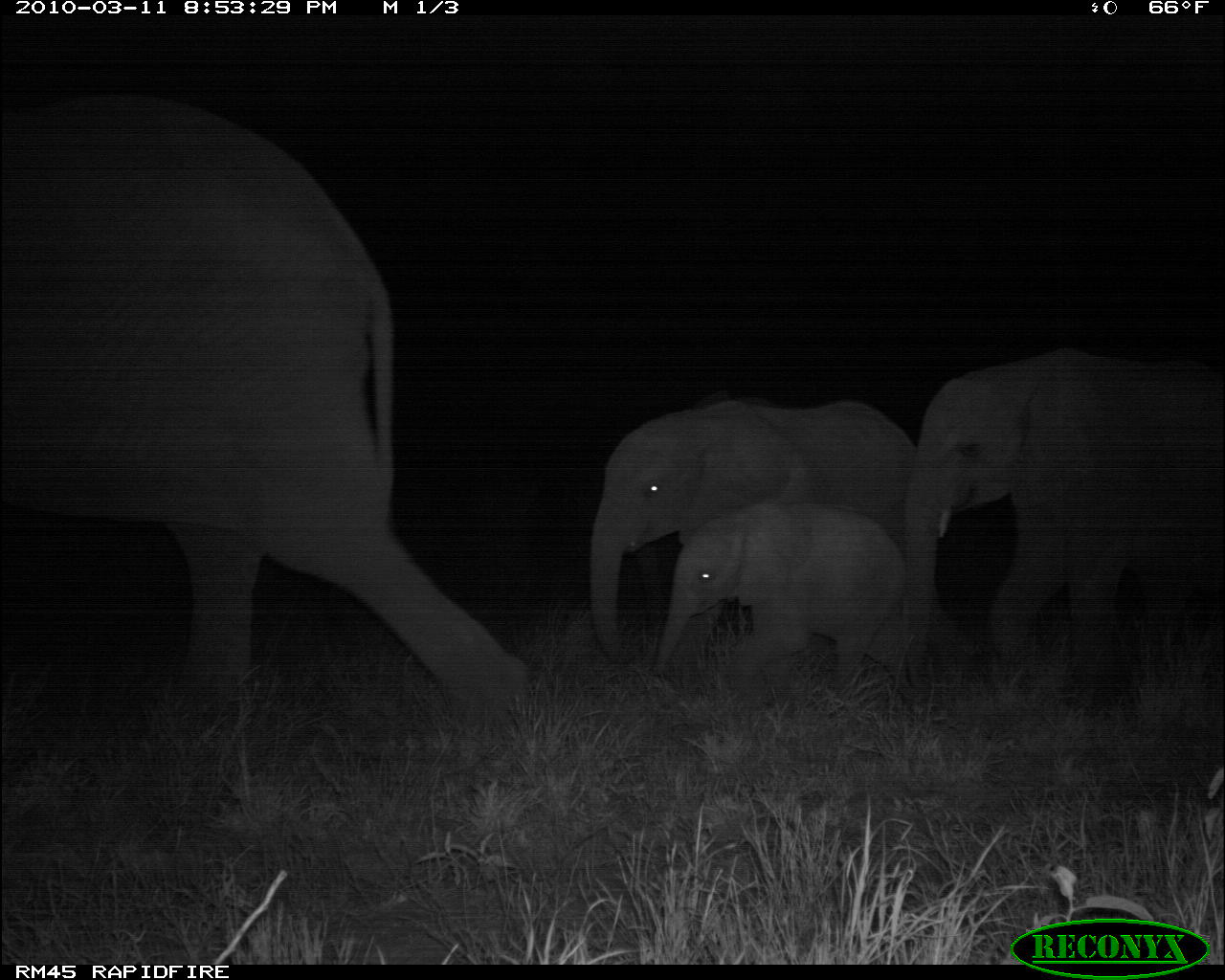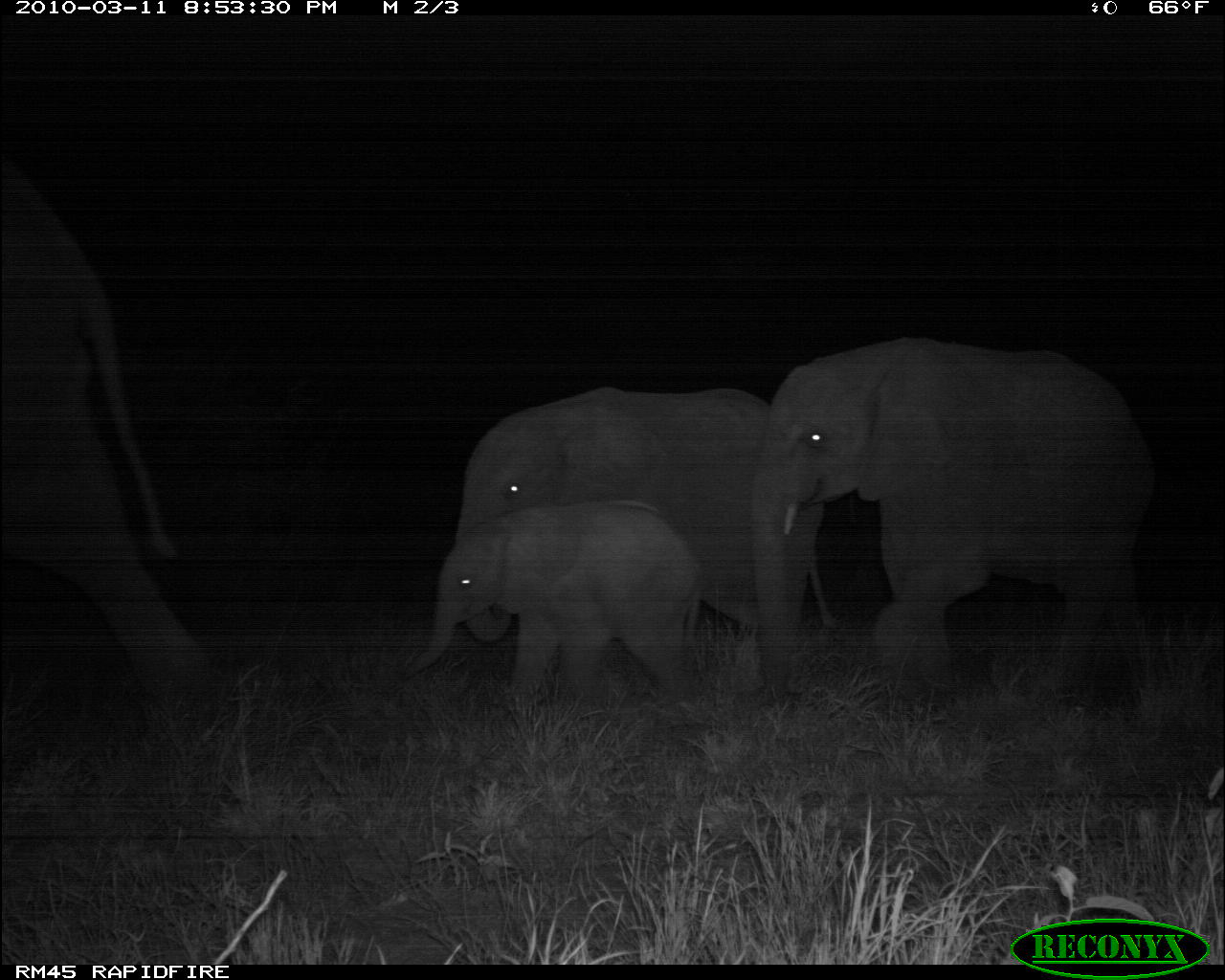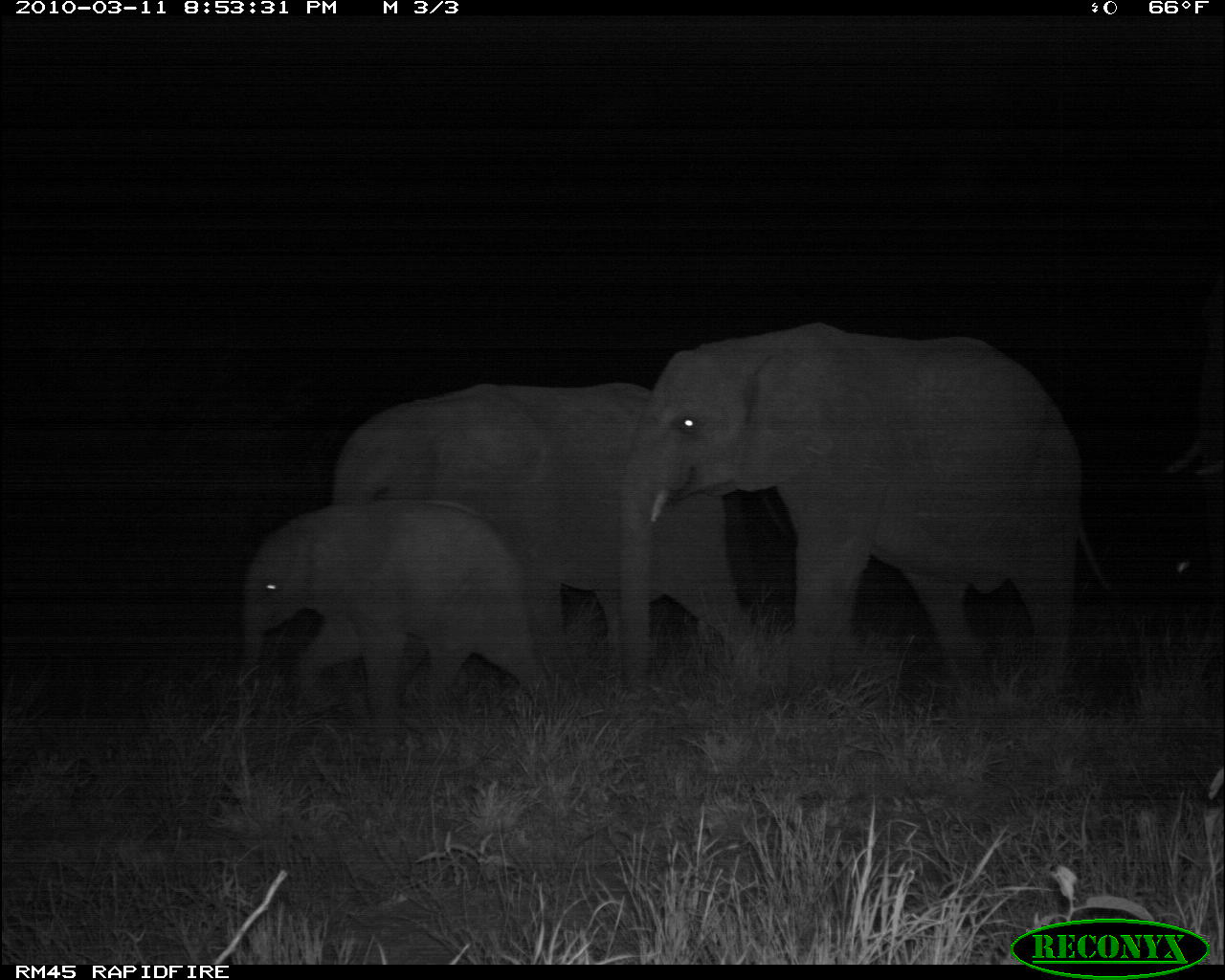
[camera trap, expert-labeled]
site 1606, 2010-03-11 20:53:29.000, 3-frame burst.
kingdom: Animalia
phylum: Chordata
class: Mammalia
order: Proboscidea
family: Elephantidae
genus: Loxodonta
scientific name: Loxodonta africana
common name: african bush elephant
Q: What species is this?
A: Loxodonta africana (african bush elephant).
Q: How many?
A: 4.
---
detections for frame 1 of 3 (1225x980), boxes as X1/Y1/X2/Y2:
loxodonta africana: 1/97/532/765; 899/336/1225/708; 582/388/909/671; 650/495/917/691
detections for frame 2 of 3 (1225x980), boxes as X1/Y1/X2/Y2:
loxodonta africana: 748/334/1156/714; 1/156/210/703; 455/381/846/643; 400/497/702/717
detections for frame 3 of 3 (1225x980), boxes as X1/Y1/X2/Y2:
loxodonta africana: 621/322/1119/707; 336/384/759/697; 246/503/554/709